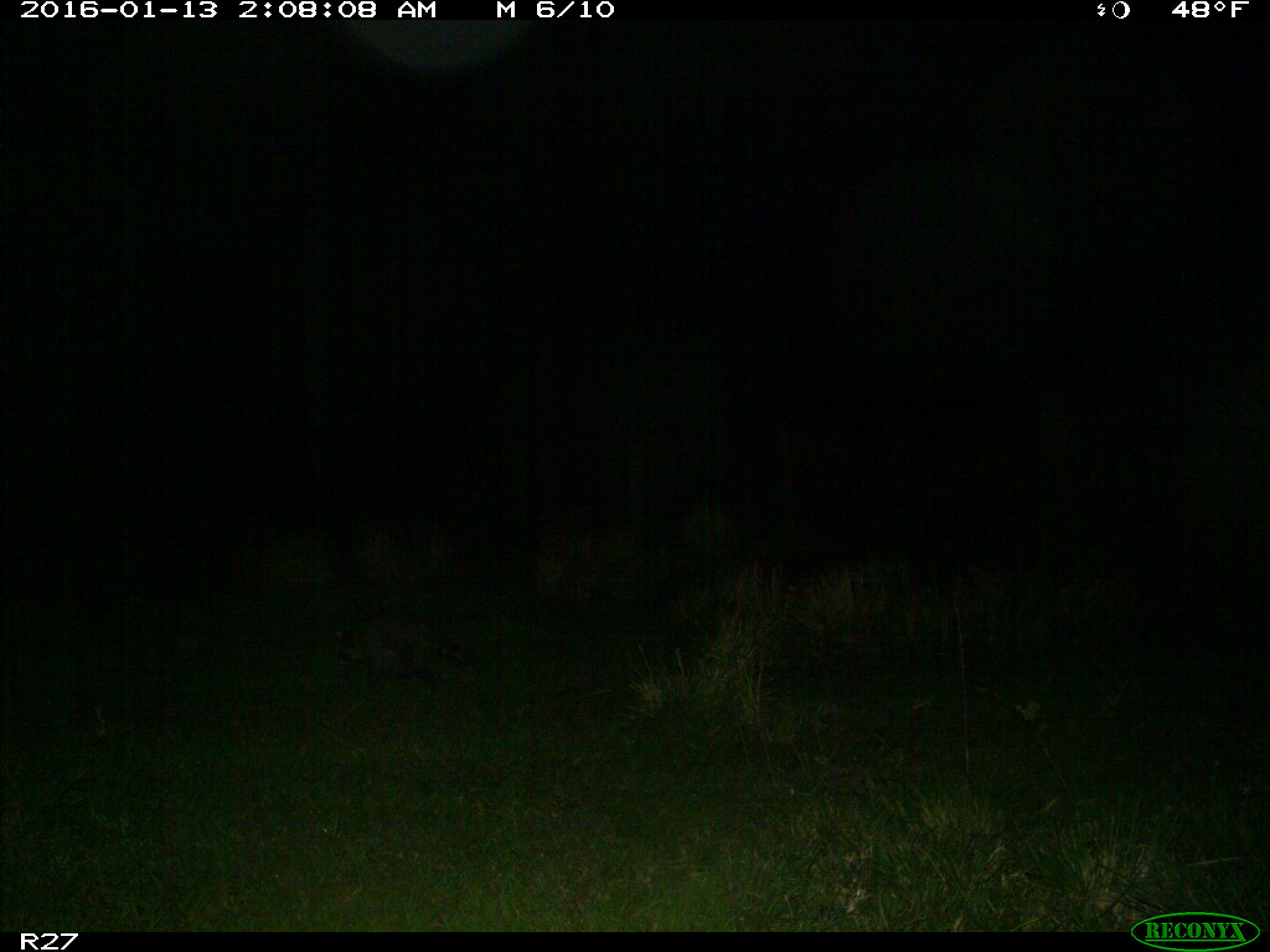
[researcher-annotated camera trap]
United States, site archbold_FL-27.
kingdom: Animalia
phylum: Chordata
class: Mammalia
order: Carnivora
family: Procyonidae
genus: Procyon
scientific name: Procyon lotor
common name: common raccoon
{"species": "Procyon lotor (common raccoon)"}